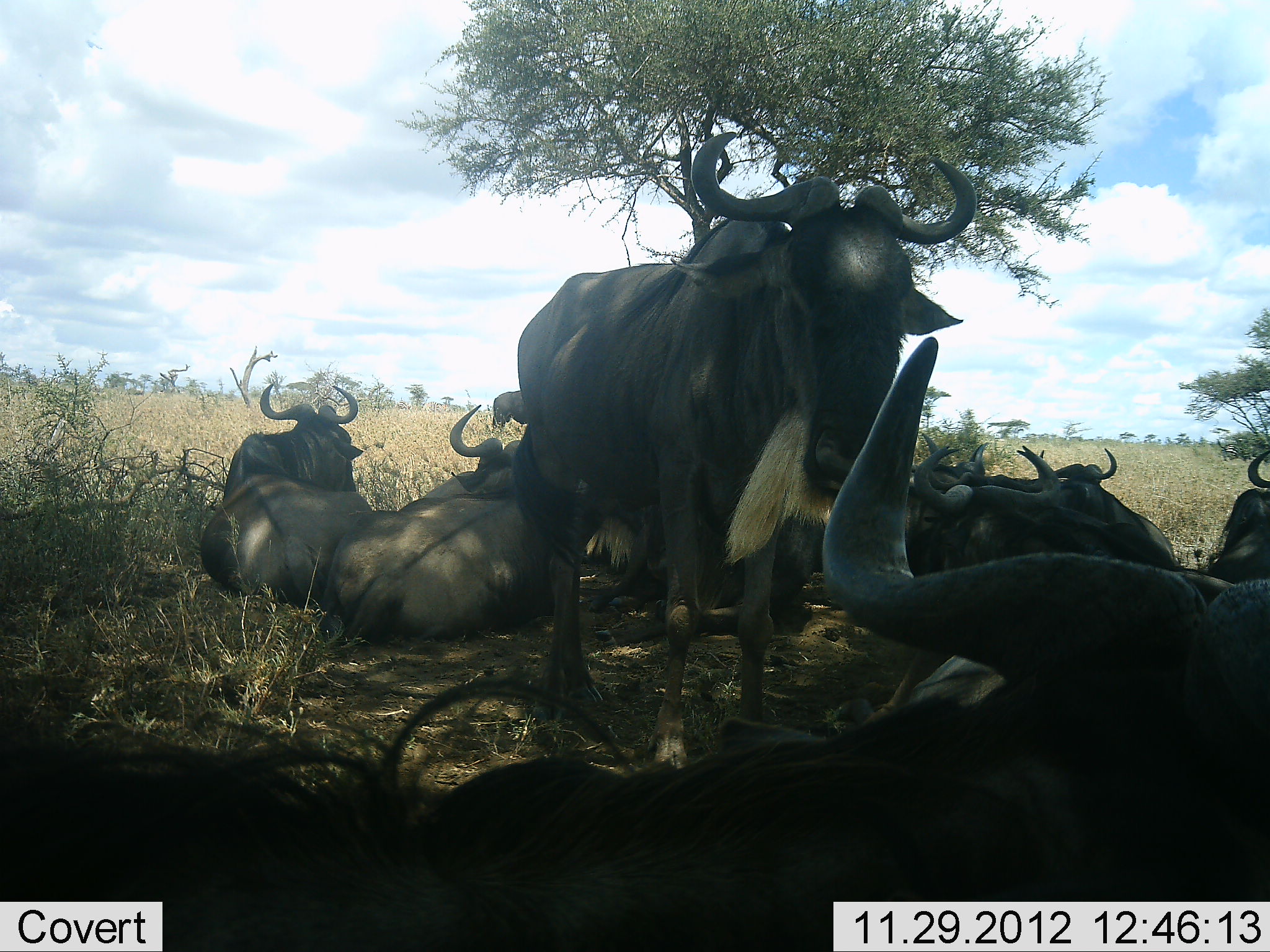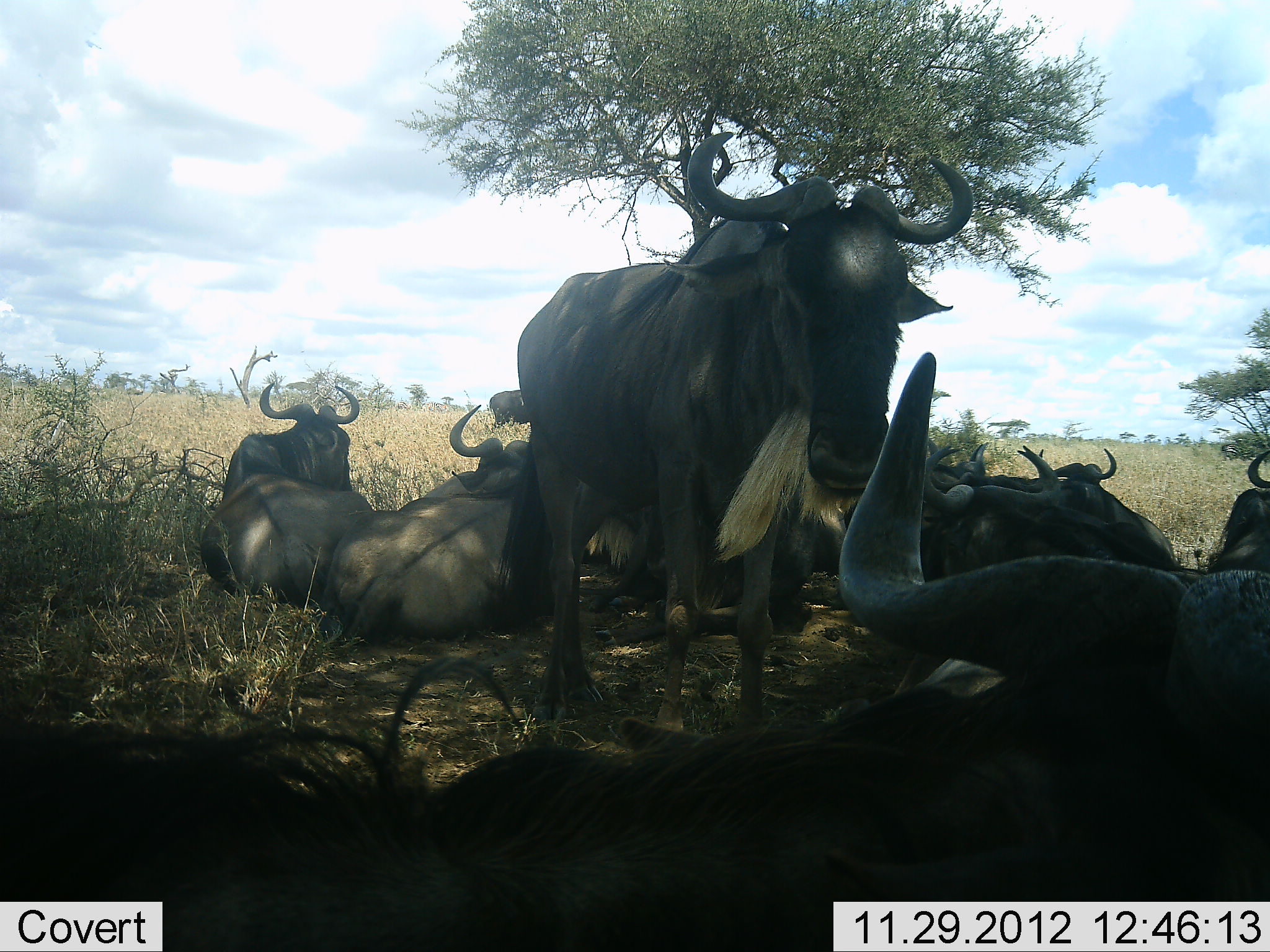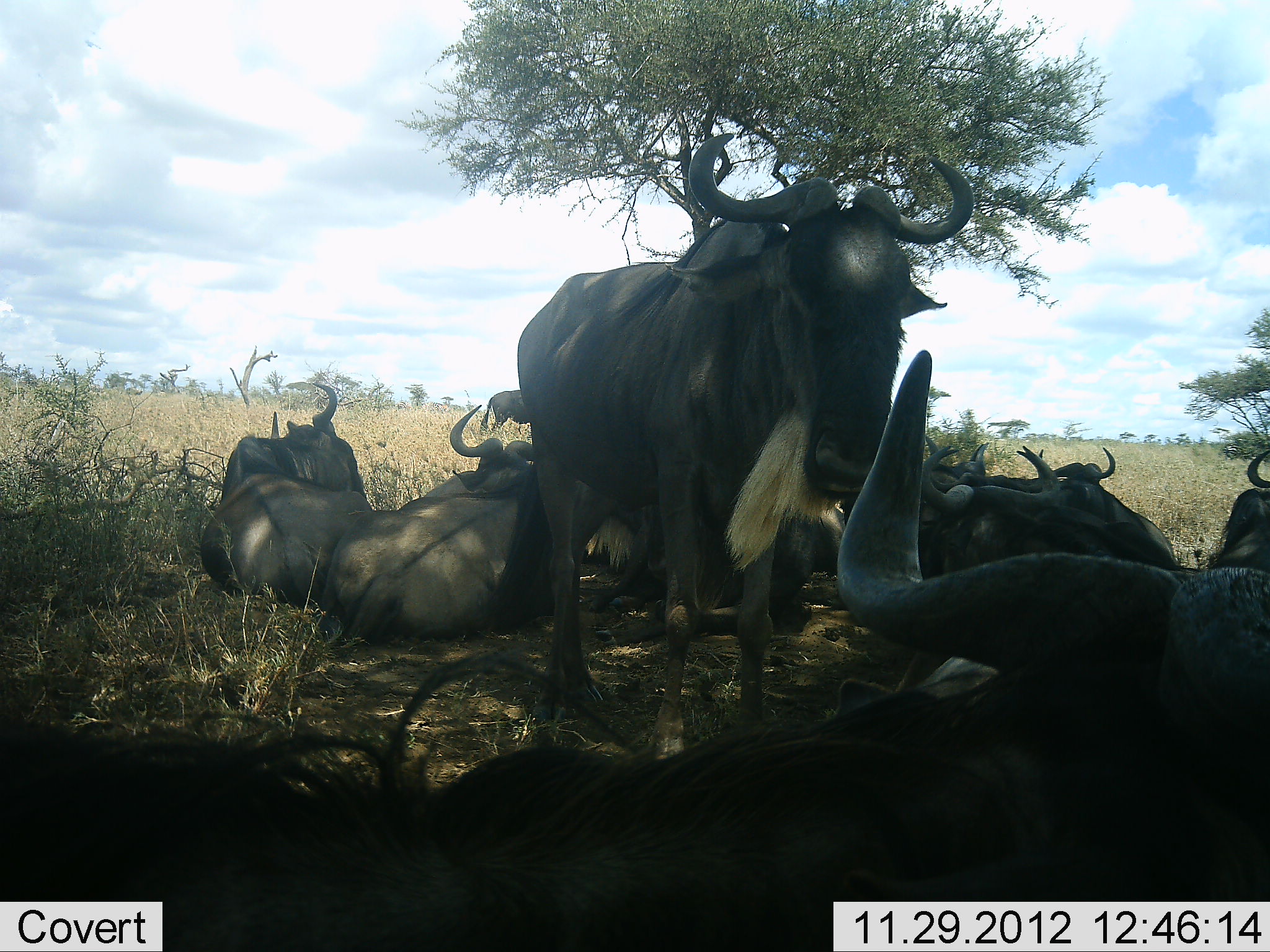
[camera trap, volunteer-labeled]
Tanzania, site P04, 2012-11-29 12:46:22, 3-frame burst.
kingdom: Animalia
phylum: Chordata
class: Mammalia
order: Artiodactyla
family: Bovidae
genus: Connochaetes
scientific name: Connochaetes taurinus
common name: blue wildebeest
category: wildebeest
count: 10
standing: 90%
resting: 100%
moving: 0%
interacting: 0%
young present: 0%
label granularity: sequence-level